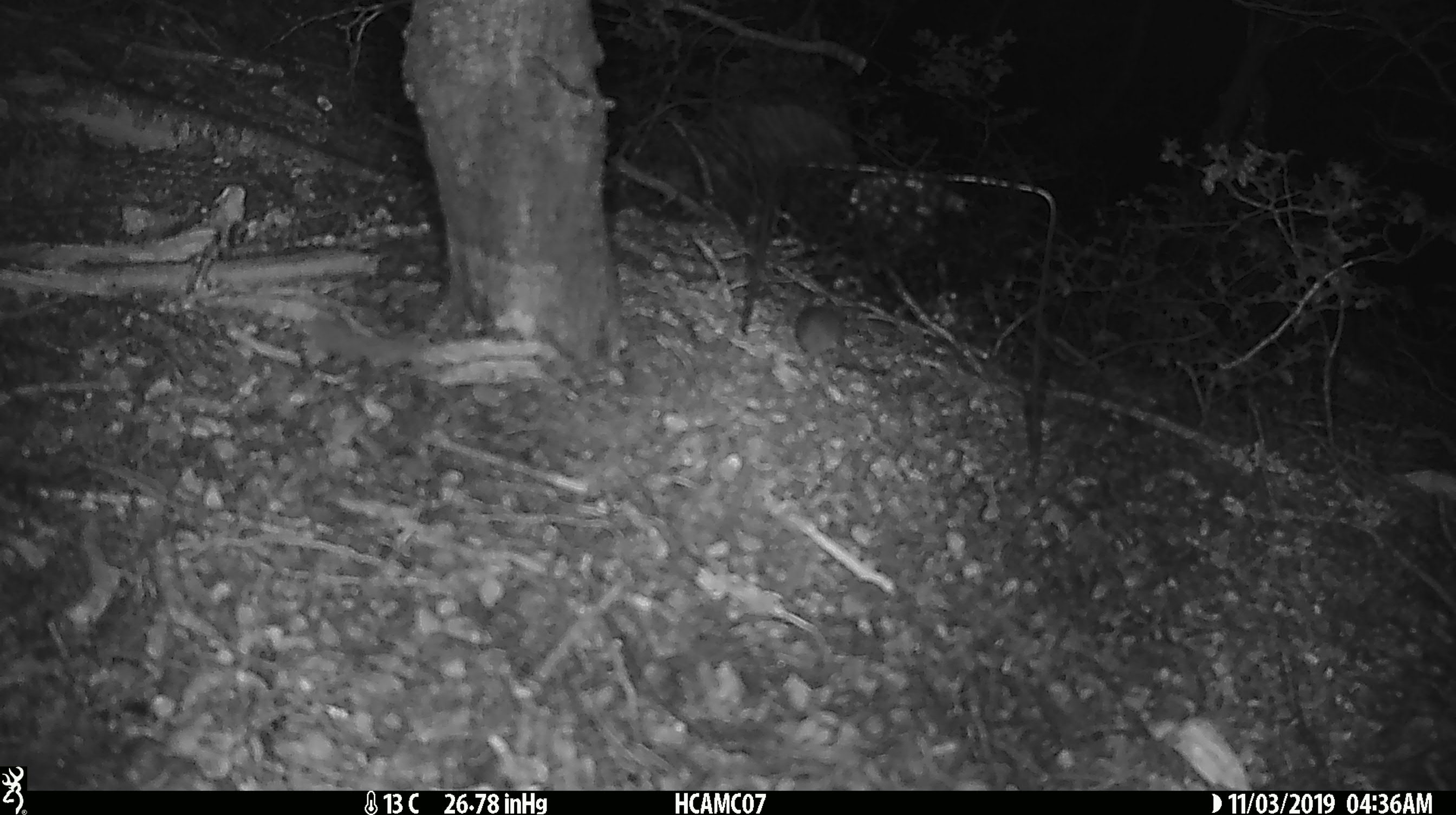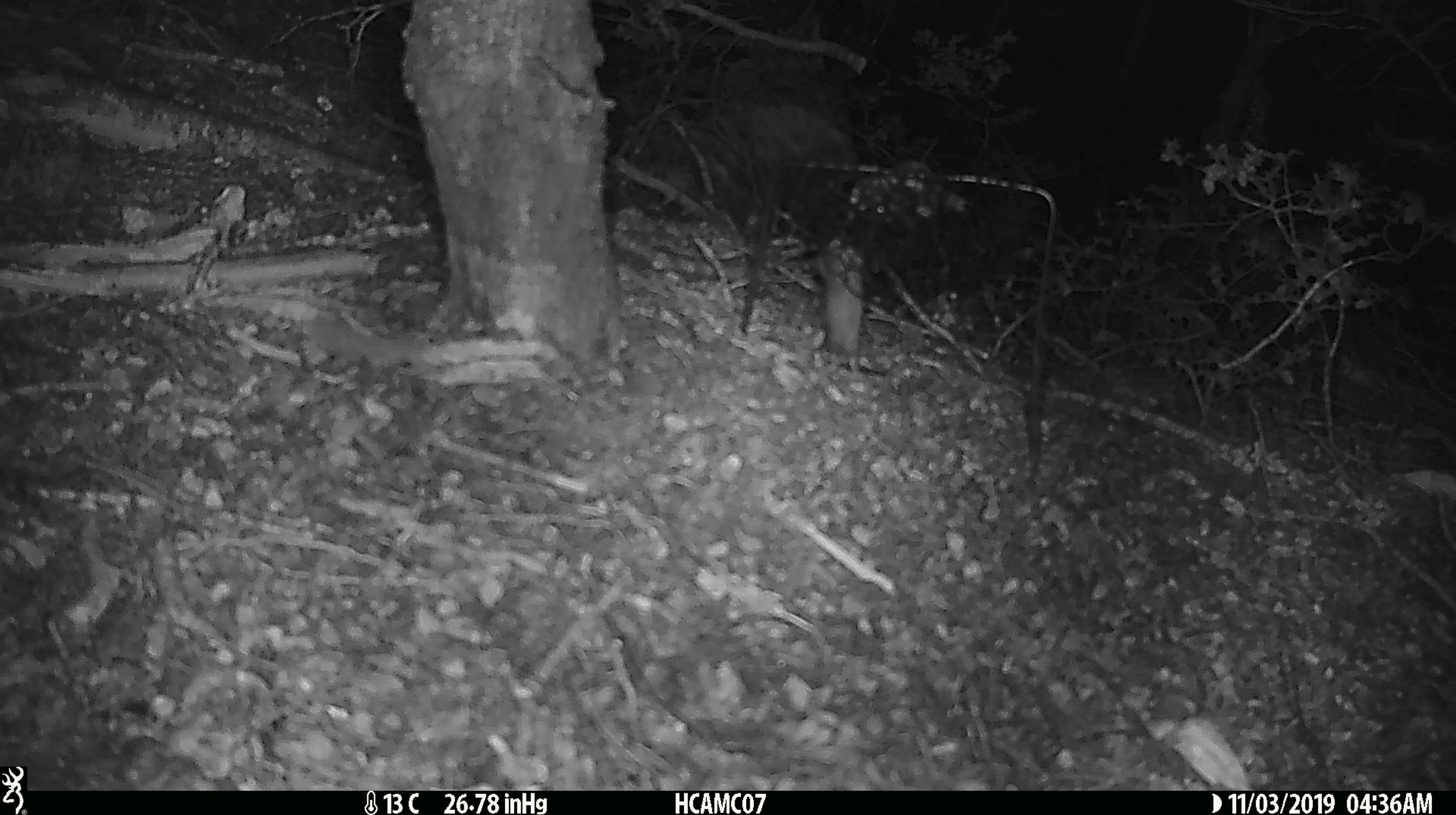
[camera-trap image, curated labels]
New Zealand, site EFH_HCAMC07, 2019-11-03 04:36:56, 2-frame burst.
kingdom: Animalia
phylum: Chordata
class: Mammalia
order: Rodentia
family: Muridae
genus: Mus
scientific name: Mus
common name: mouse